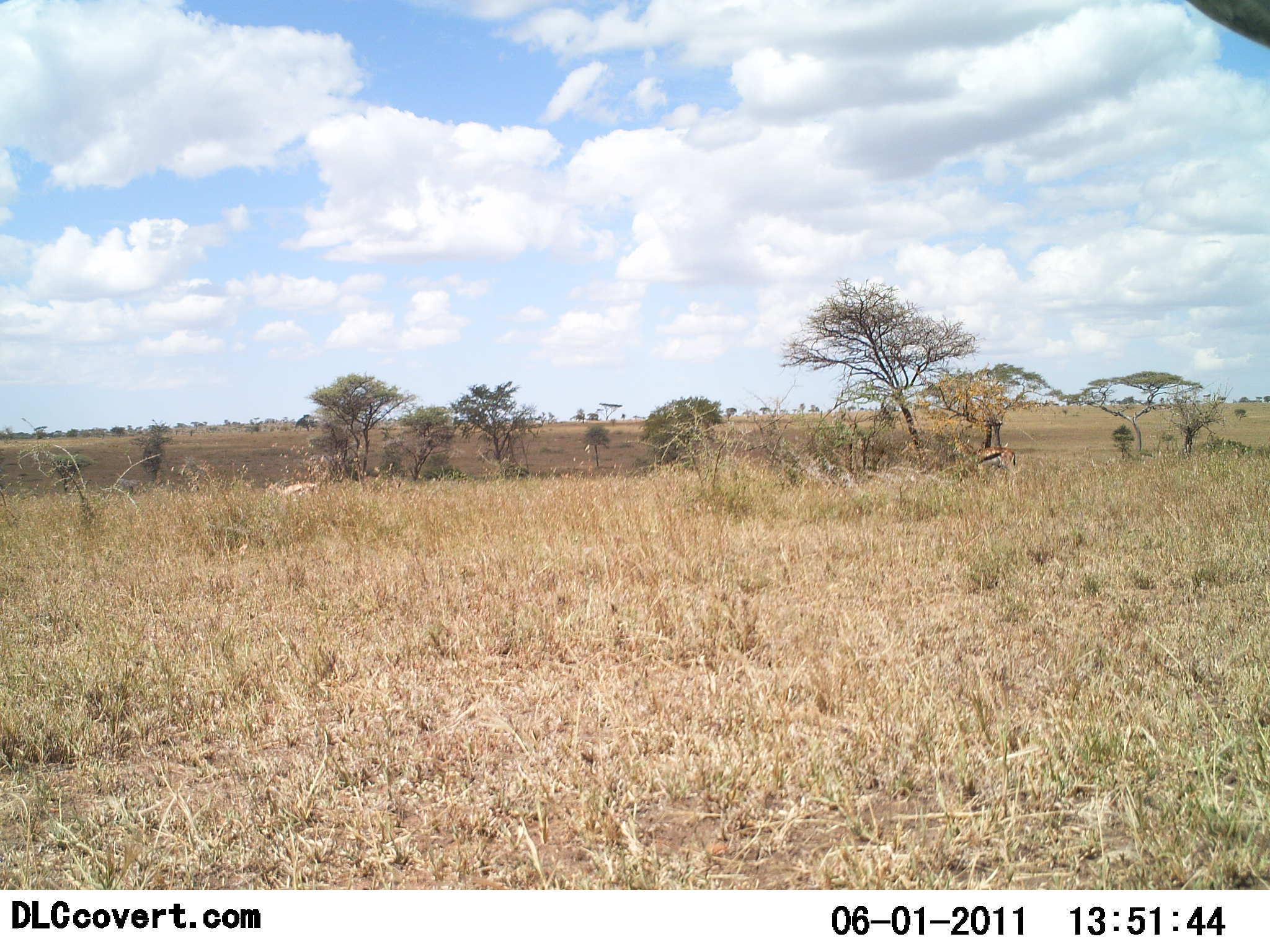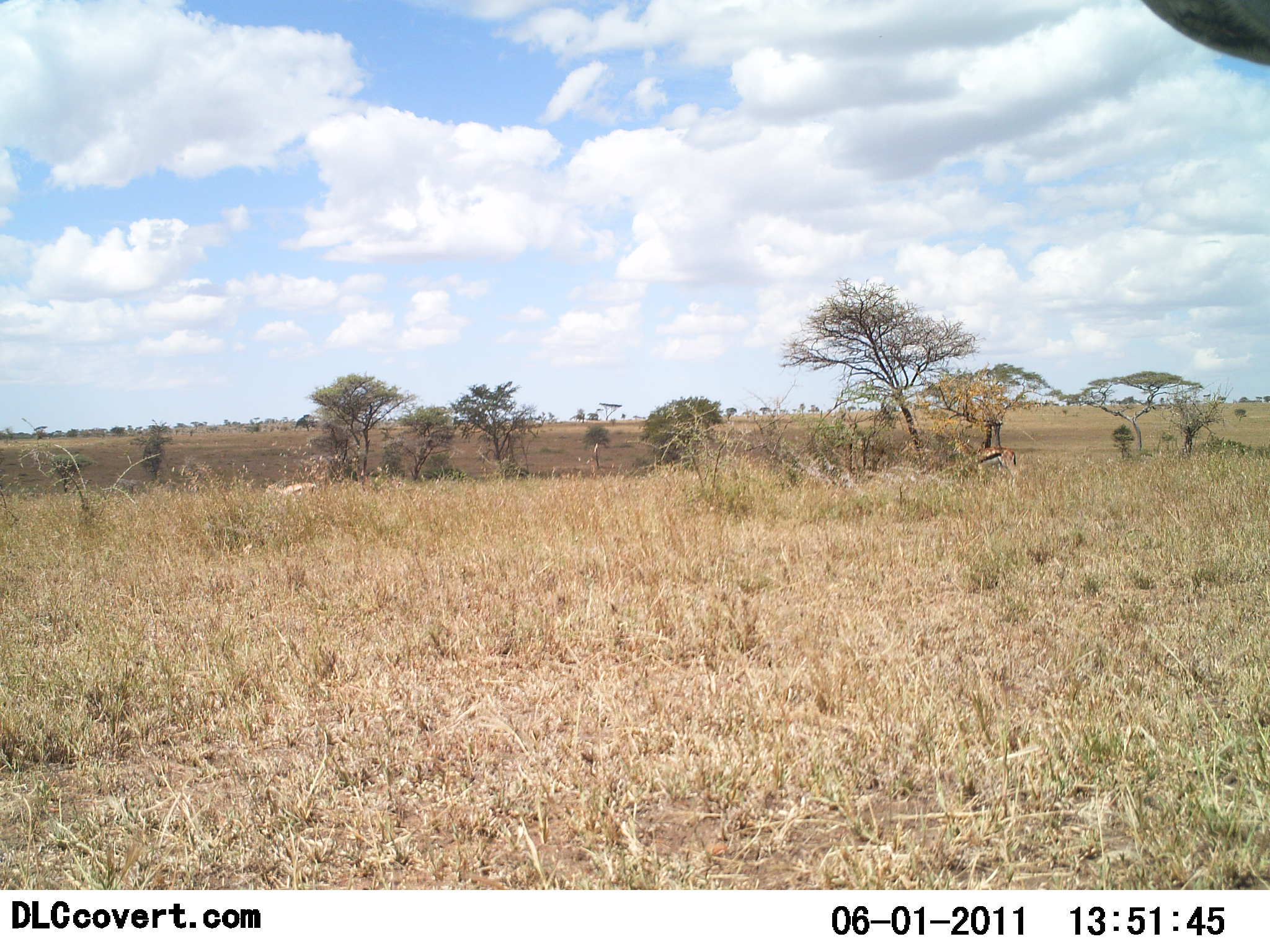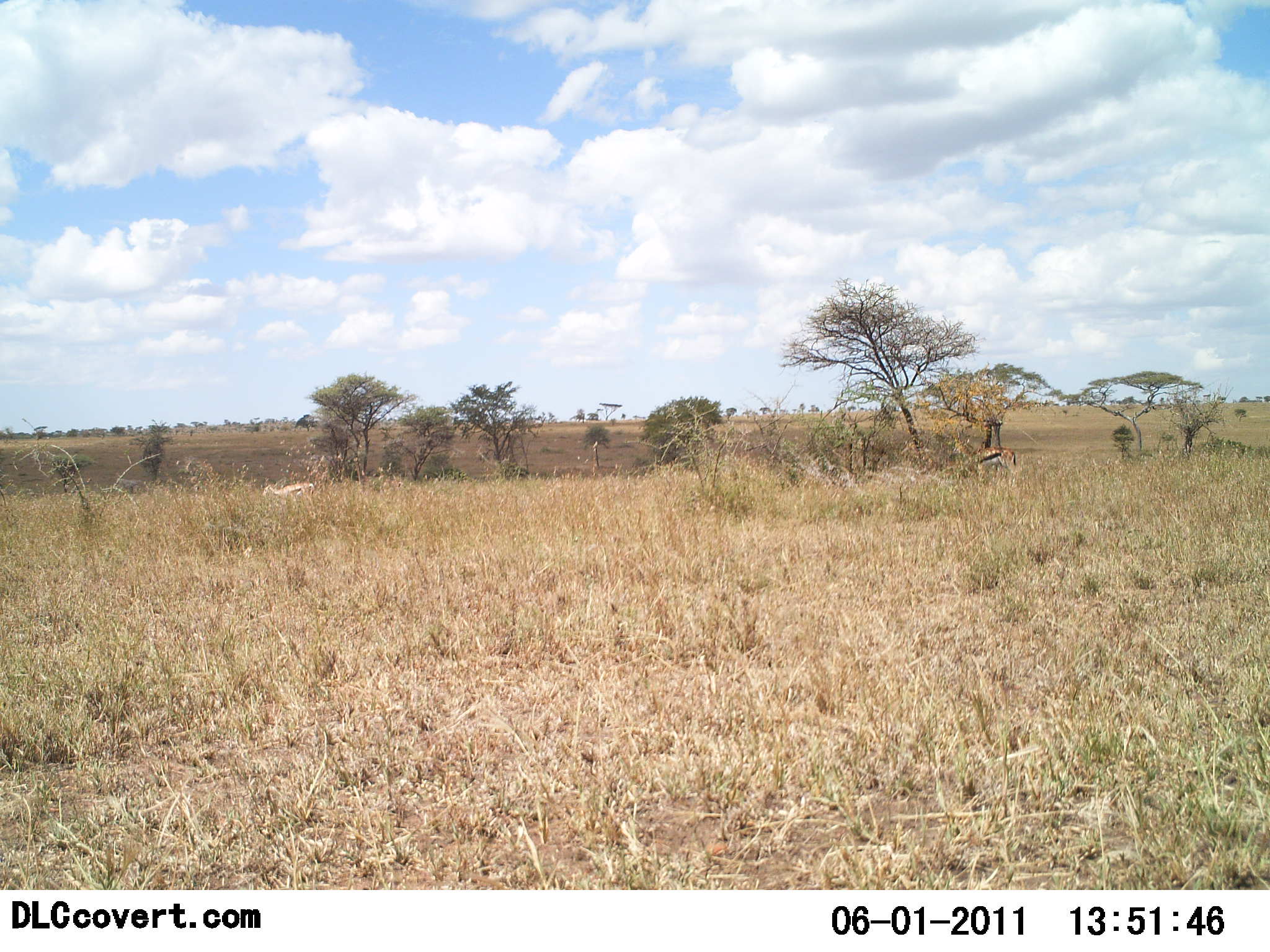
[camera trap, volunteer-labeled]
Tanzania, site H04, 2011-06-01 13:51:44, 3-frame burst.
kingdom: Animalia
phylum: Chordata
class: Mammalia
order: Artiodactyla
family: Bovidae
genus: Eudorcas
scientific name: Eudorcas thomsonii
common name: thomson's gazelle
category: gazellethomsons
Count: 2.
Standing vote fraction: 83%.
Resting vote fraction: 17%.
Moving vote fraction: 0%.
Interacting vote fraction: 0%.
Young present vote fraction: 17%.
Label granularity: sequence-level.